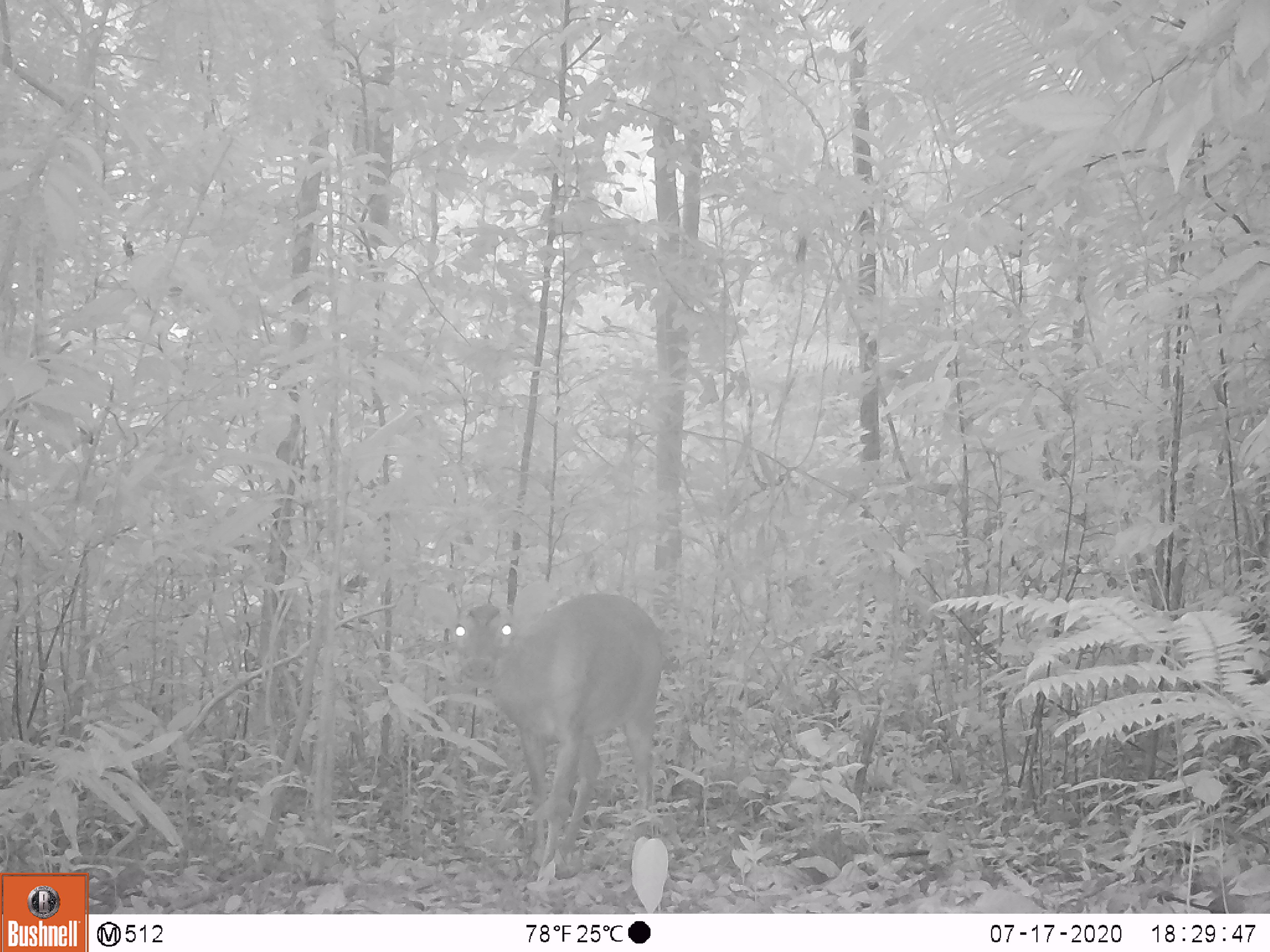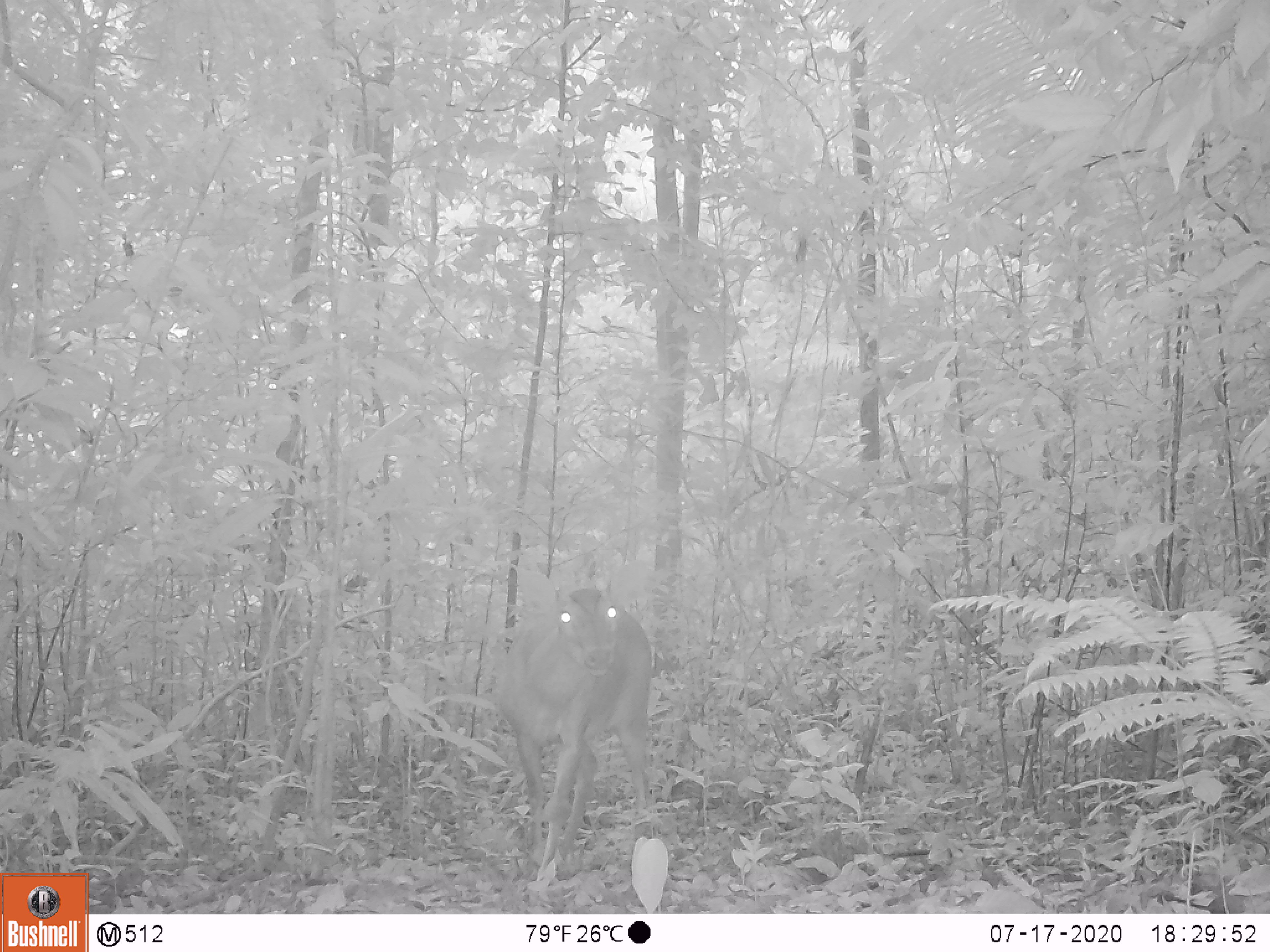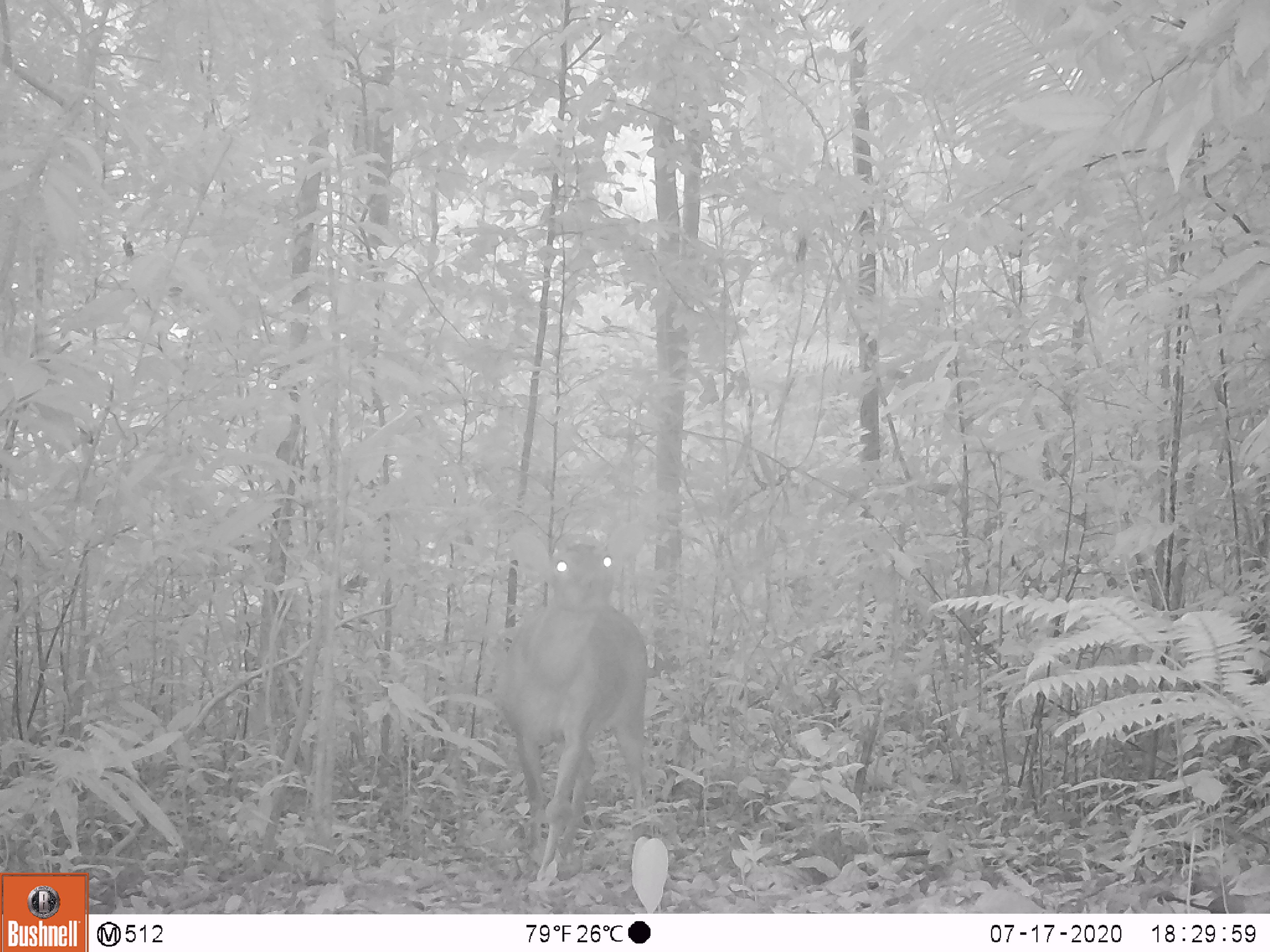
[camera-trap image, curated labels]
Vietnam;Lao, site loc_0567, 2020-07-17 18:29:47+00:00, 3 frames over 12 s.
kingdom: Animalia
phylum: Chordata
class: Mammalia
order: Artiodactyla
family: Cervidae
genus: Muntiacus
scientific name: Muntiacus vuquangensis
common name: large-antlered muntjac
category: large antlered muntjac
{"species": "large antlered muntjac (large-antlered muntjac) (Muntiacus vuquangensis)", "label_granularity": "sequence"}